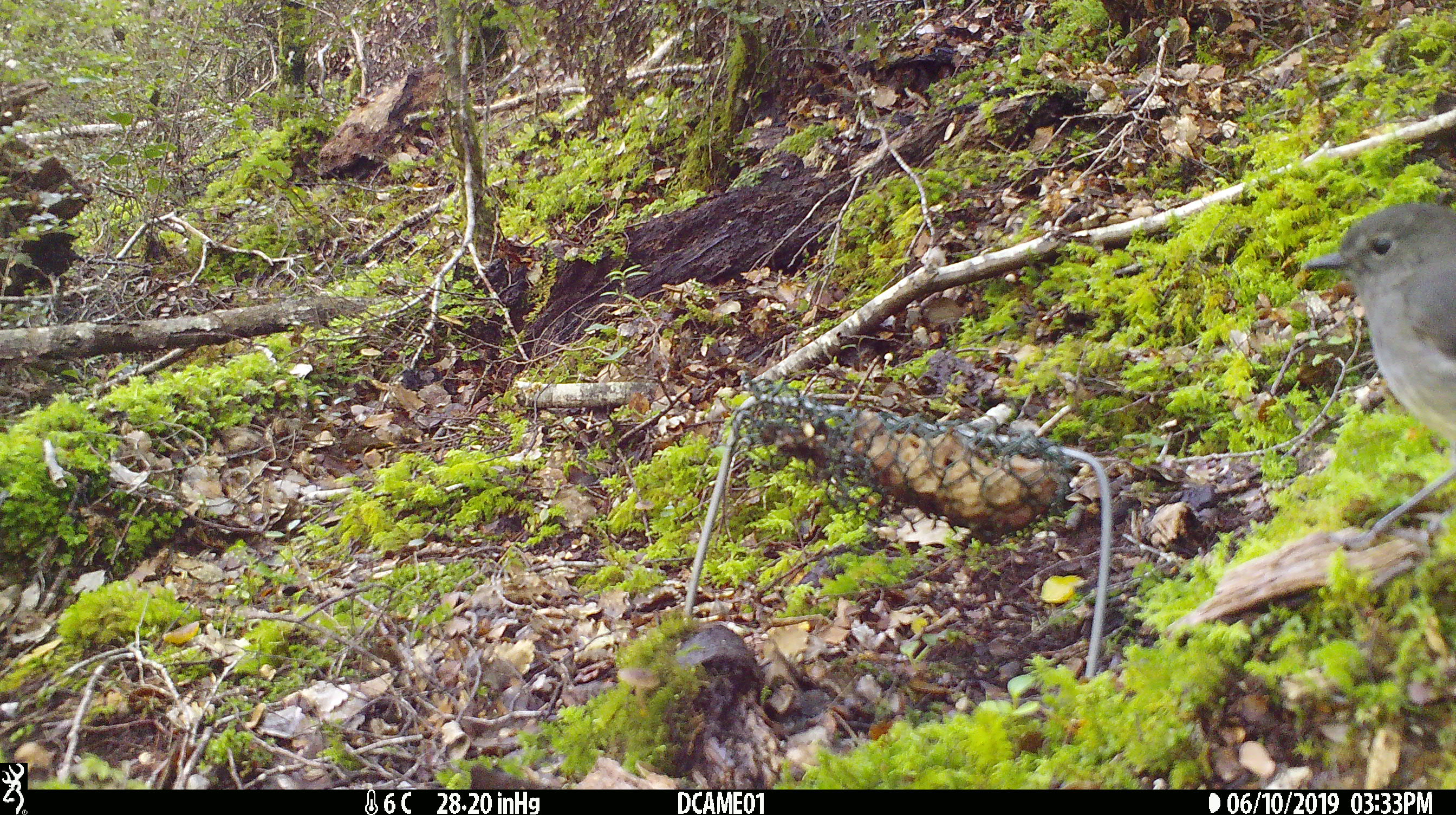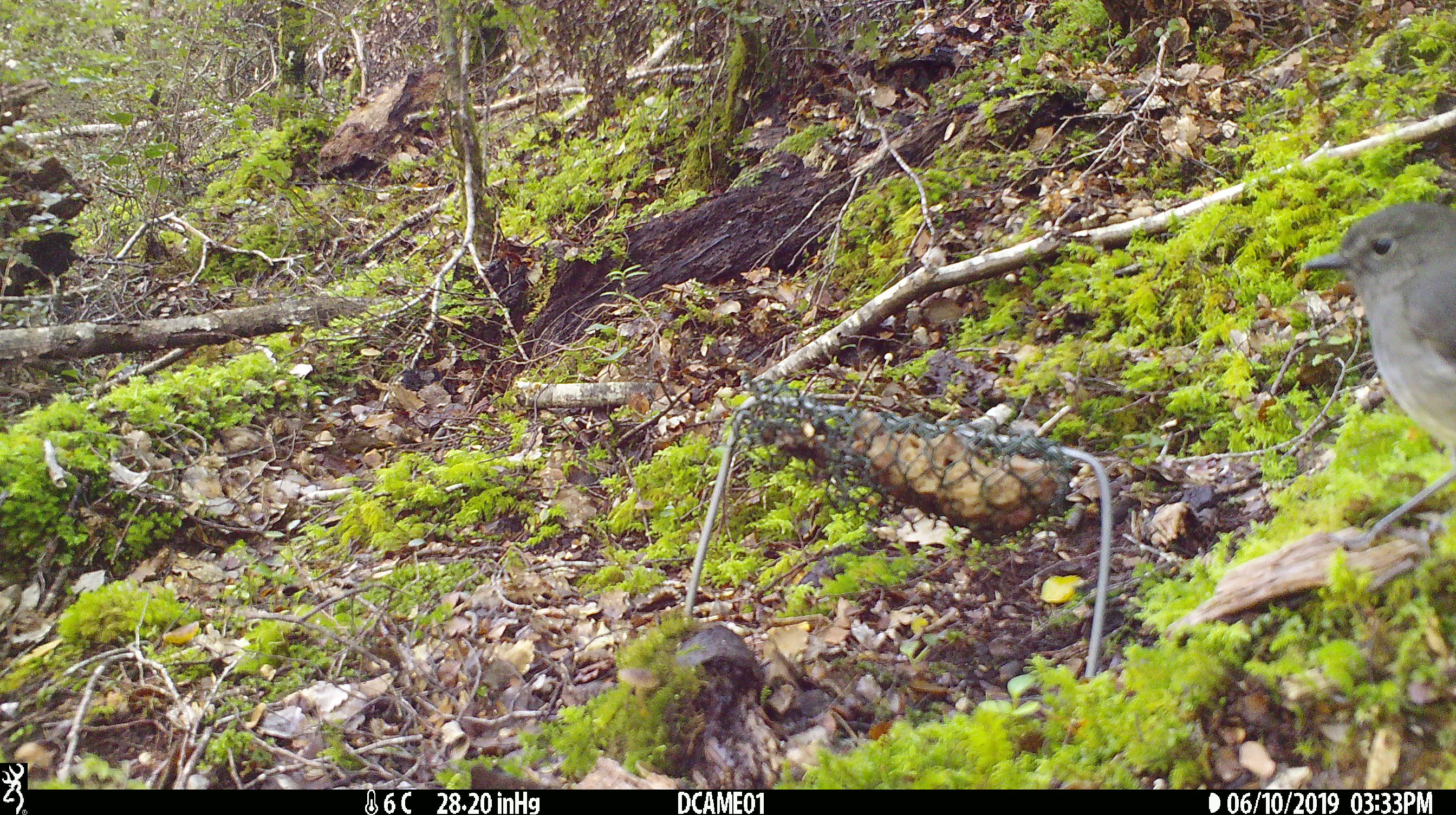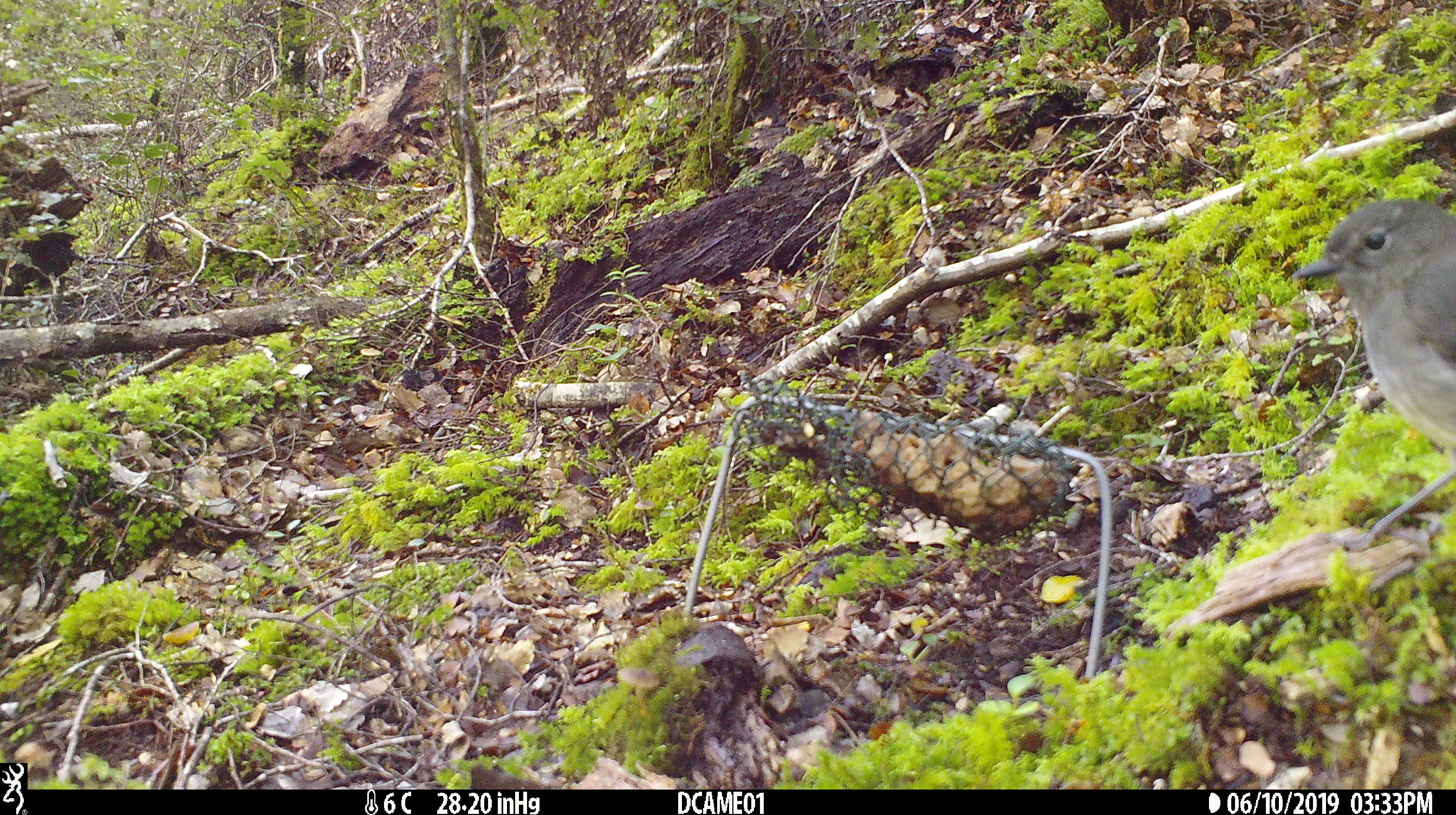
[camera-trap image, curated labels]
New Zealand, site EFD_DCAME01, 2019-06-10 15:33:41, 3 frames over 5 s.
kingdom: Animalia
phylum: Chordata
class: Aves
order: Passeriformes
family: Petroicidae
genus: Petroica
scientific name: Petroica australis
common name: new zealand robin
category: robin